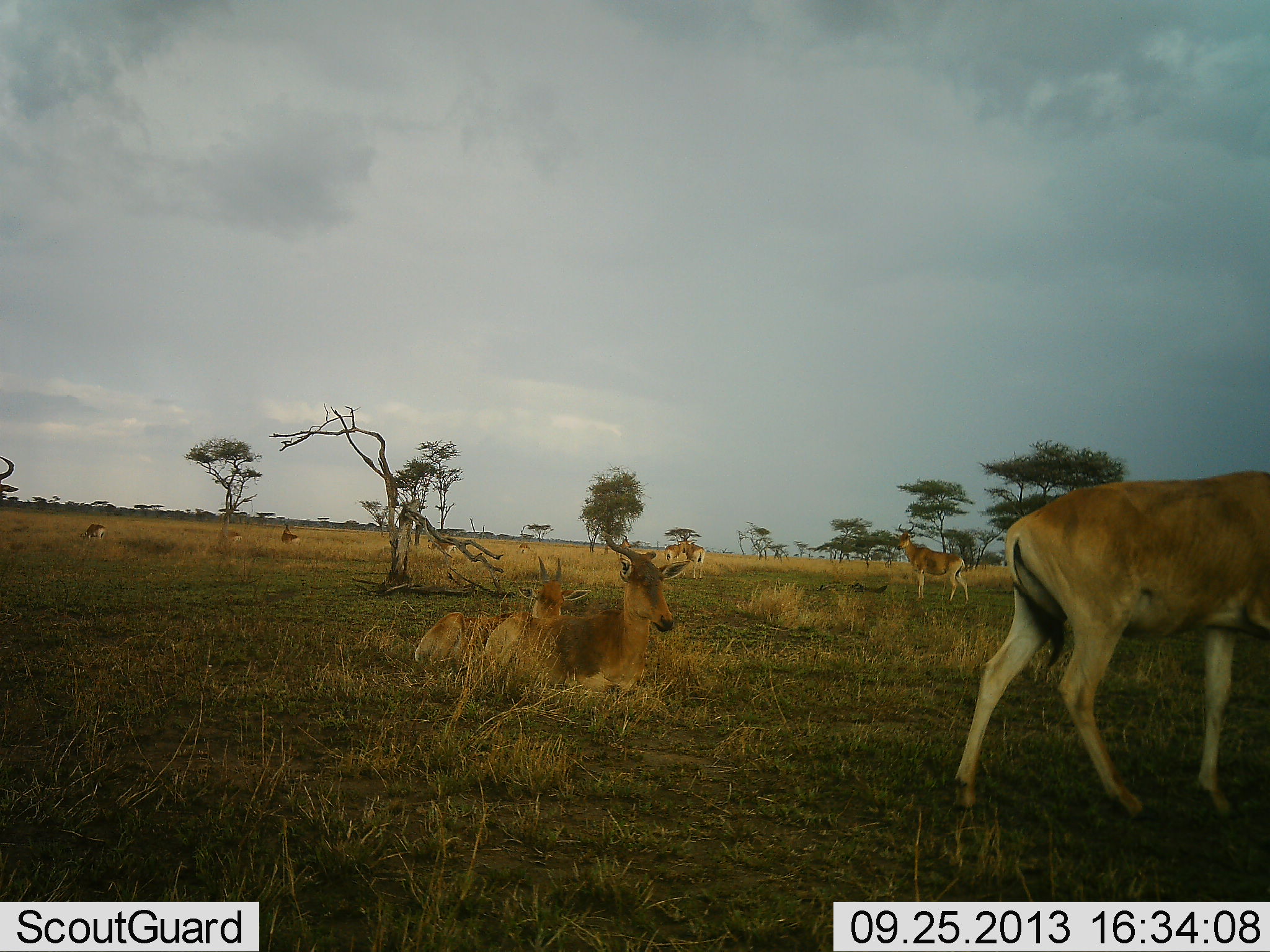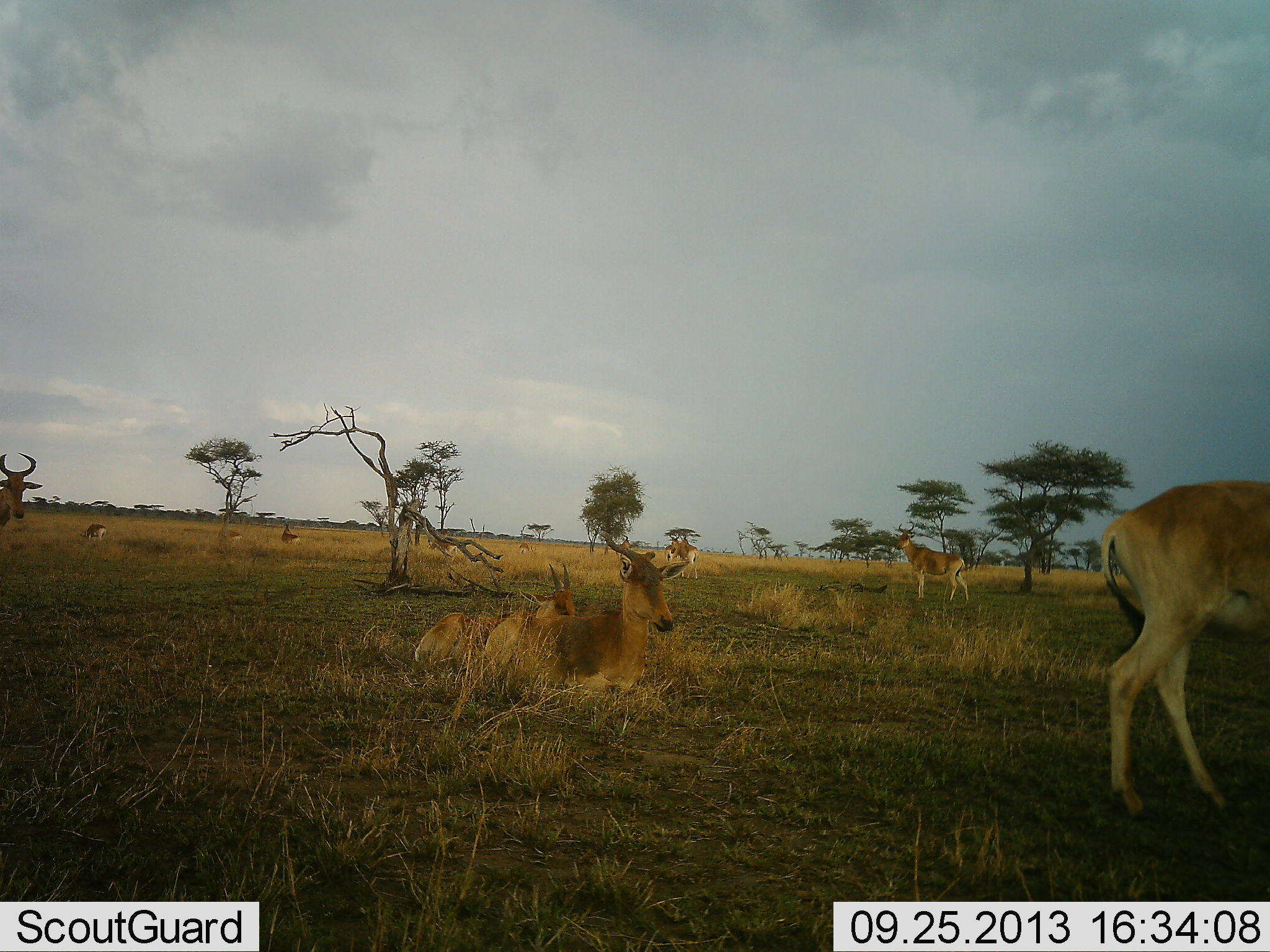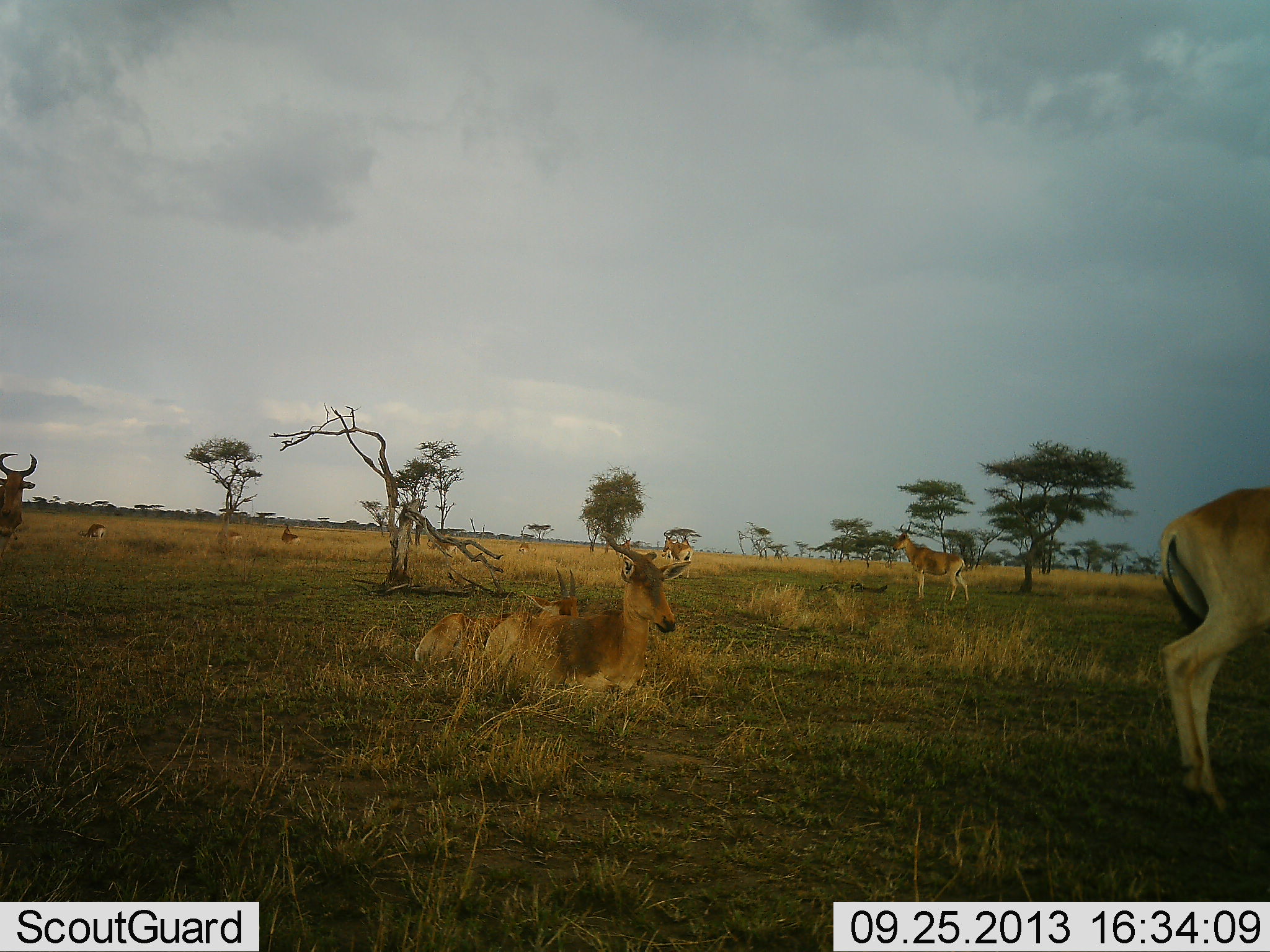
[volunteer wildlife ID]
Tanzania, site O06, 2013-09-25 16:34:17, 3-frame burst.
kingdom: Animalia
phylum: Chordata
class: Mammalia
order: Artiodactyla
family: Bovidae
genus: Alcelaphus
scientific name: Alcelaphus buselaphus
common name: hartebeest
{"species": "hartebeest (Alcelaphus buselaphus)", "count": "9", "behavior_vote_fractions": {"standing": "78%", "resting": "100%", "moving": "63%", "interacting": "0%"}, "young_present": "19%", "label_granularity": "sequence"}